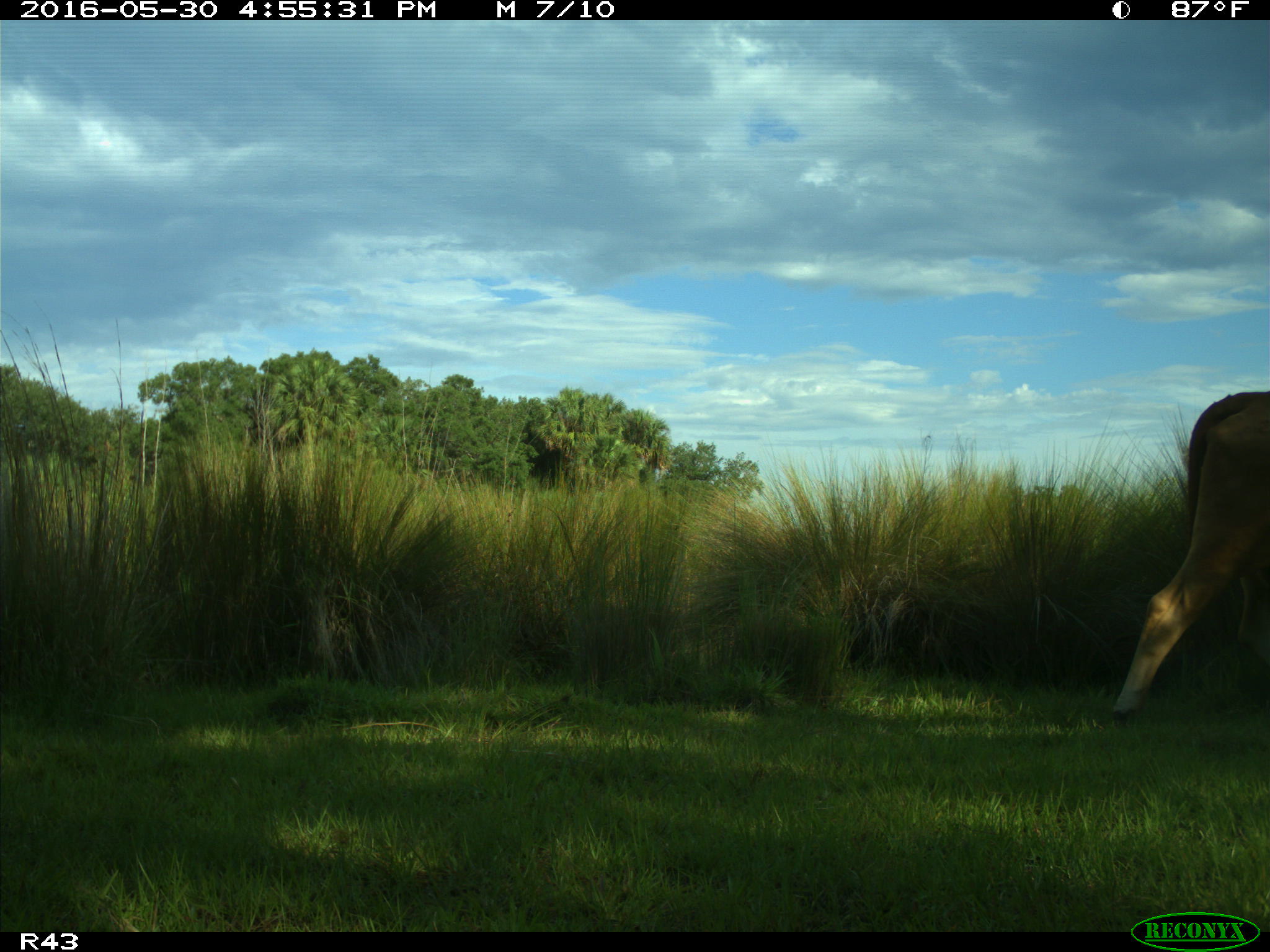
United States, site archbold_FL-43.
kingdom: Animalia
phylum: Chordata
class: Mammalia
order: Artiodactyla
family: Bovidae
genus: Bos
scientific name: Bos taurus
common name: domestic cow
Bos taurus (domestic cow).